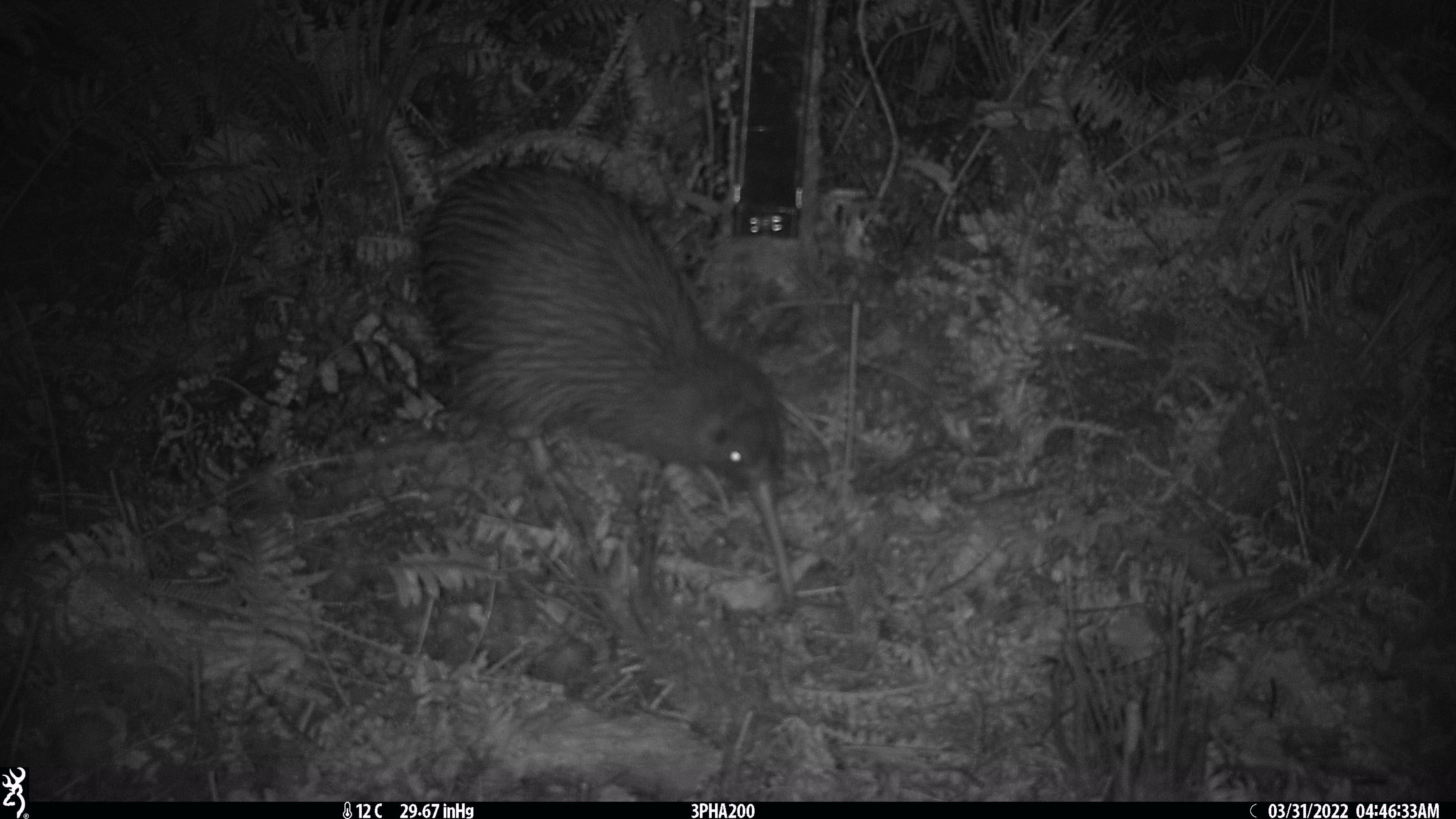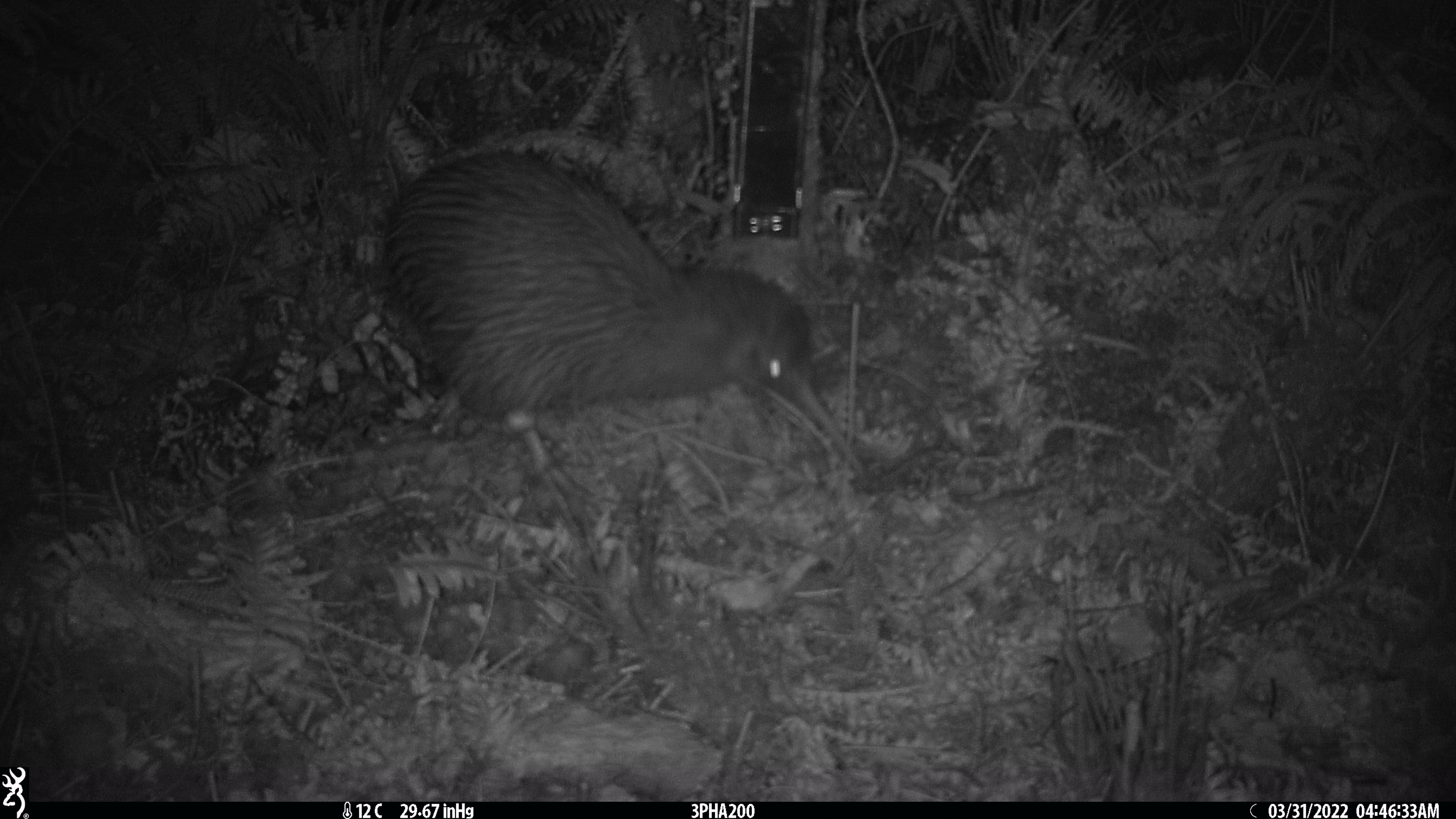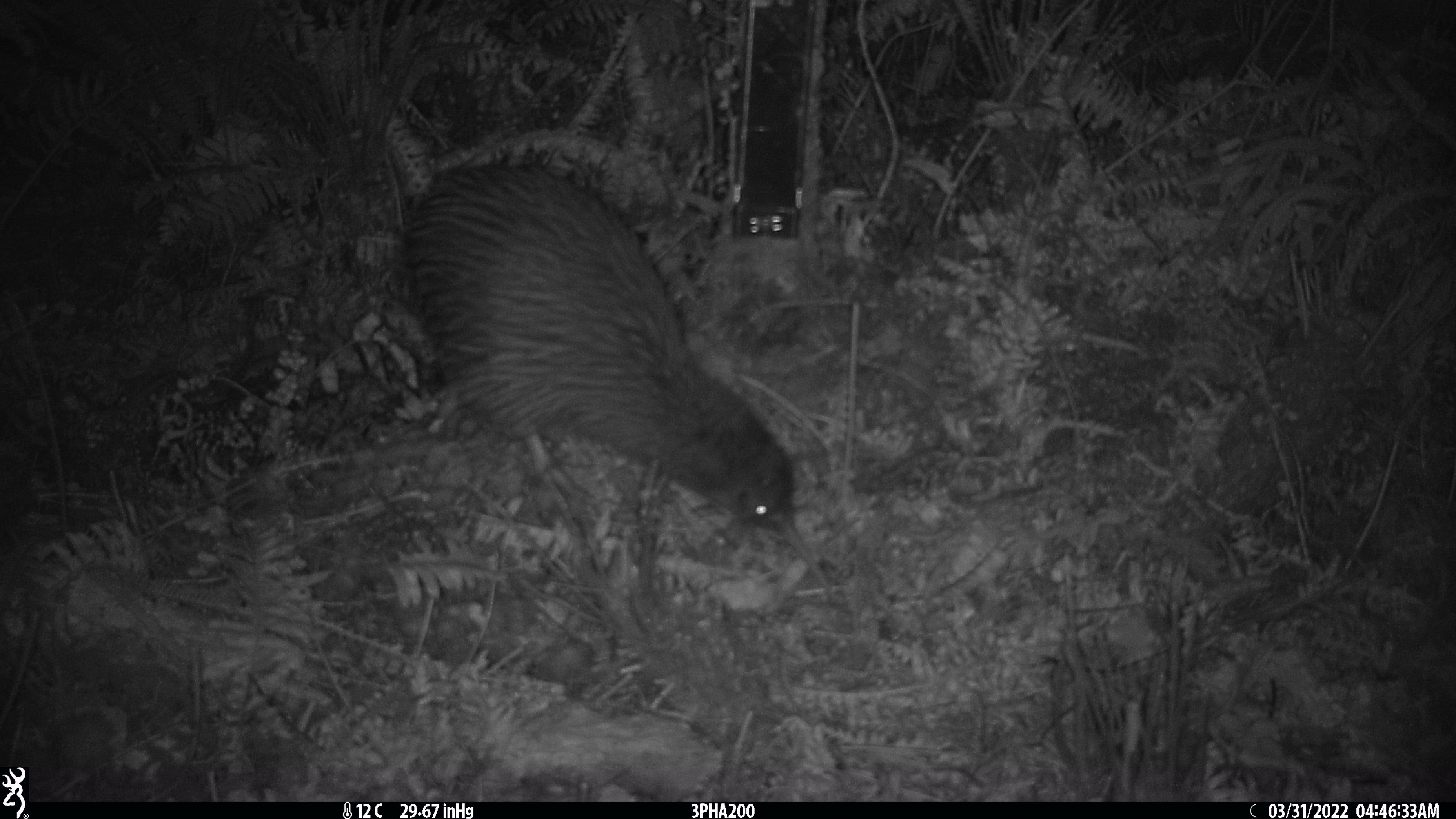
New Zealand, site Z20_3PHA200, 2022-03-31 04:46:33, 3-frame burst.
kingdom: Animalia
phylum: Chordata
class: Aves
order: Apterygiformes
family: Apterygidae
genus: Apteryx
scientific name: Apteryx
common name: kiwi